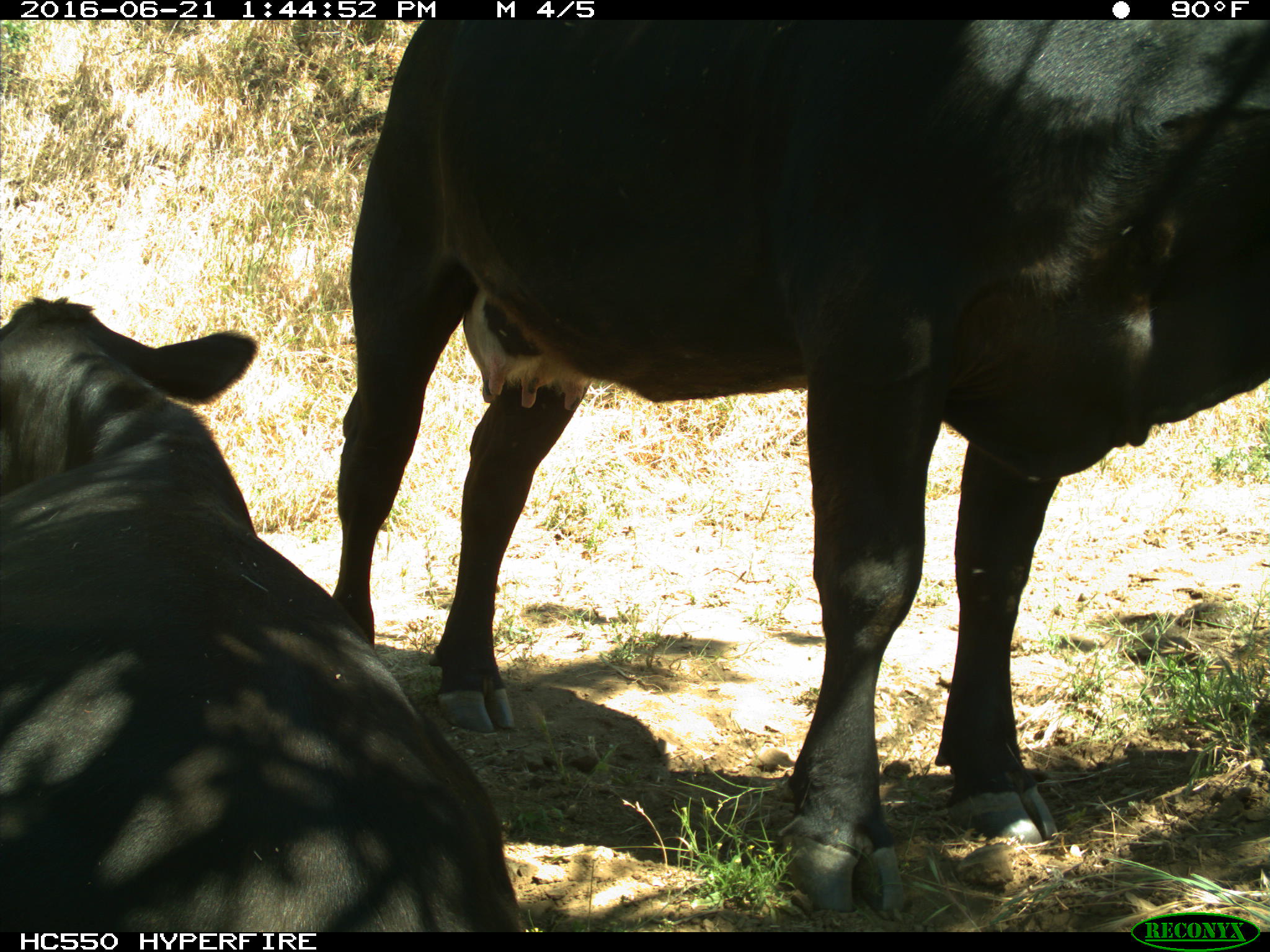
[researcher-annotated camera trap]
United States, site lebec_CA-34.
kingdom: Animalia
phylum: Chordata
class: Mammalia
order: Artiodactyla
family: Bovidae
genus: Bos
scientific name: Bos taurus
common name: domestic cow